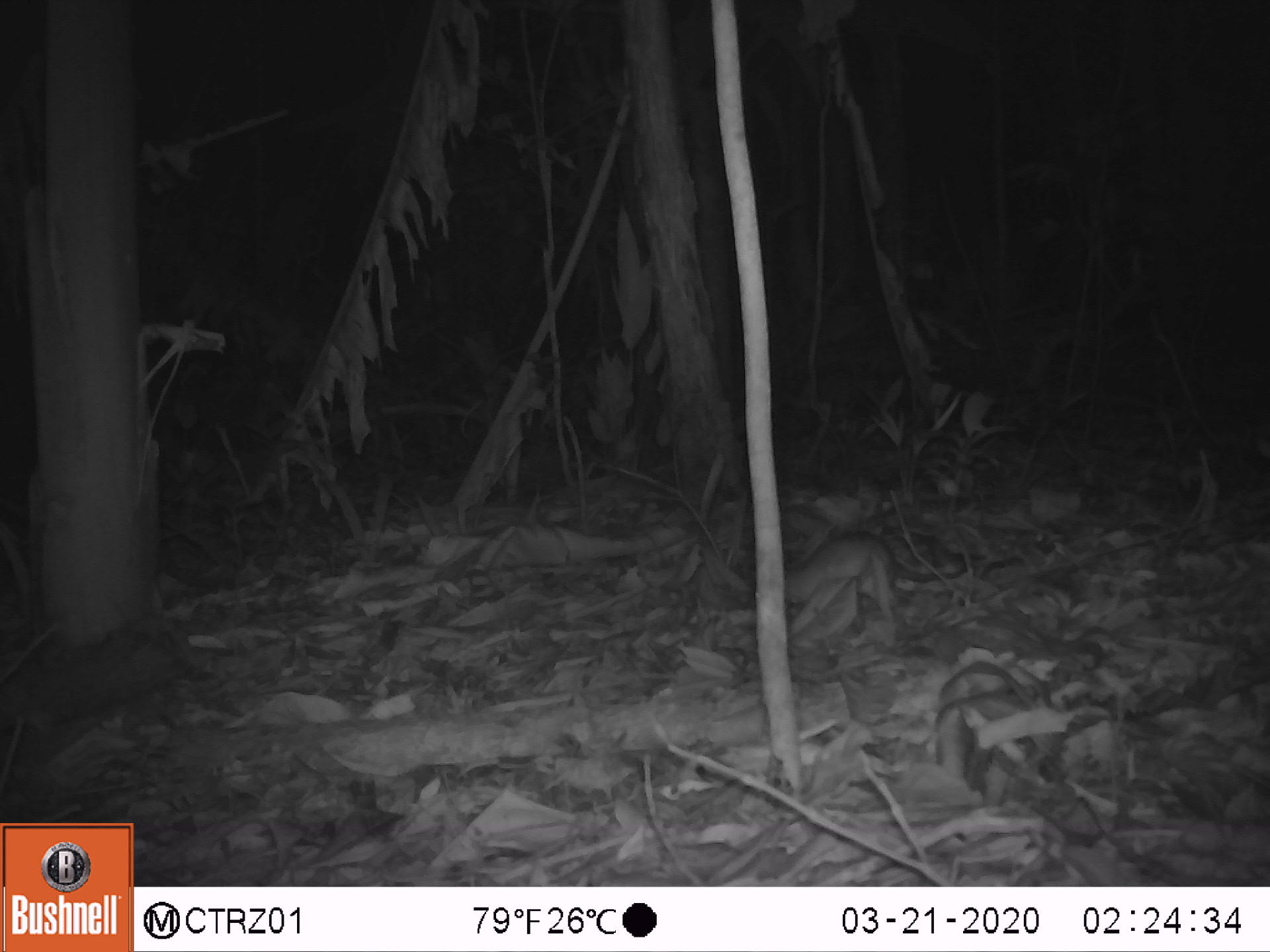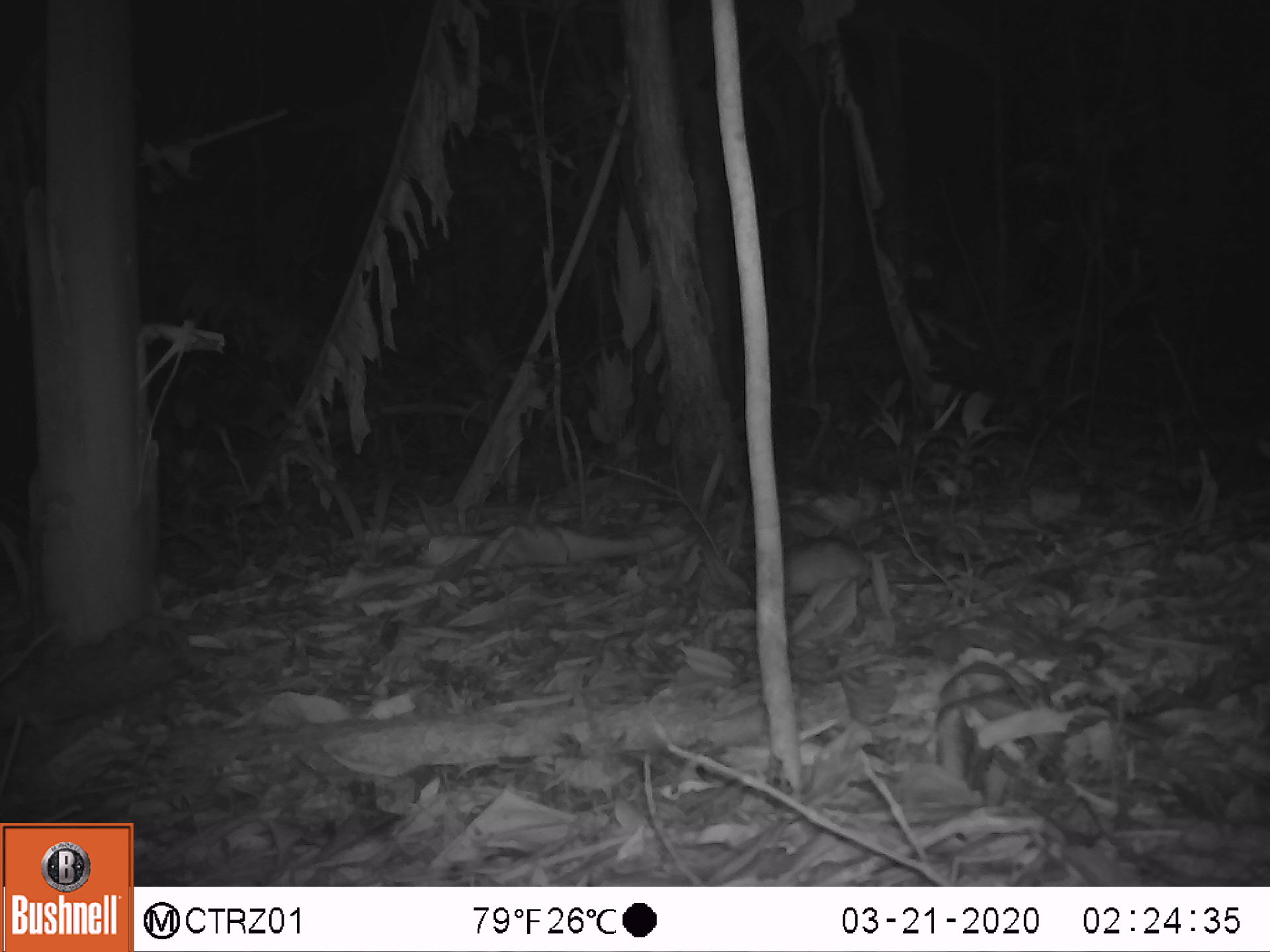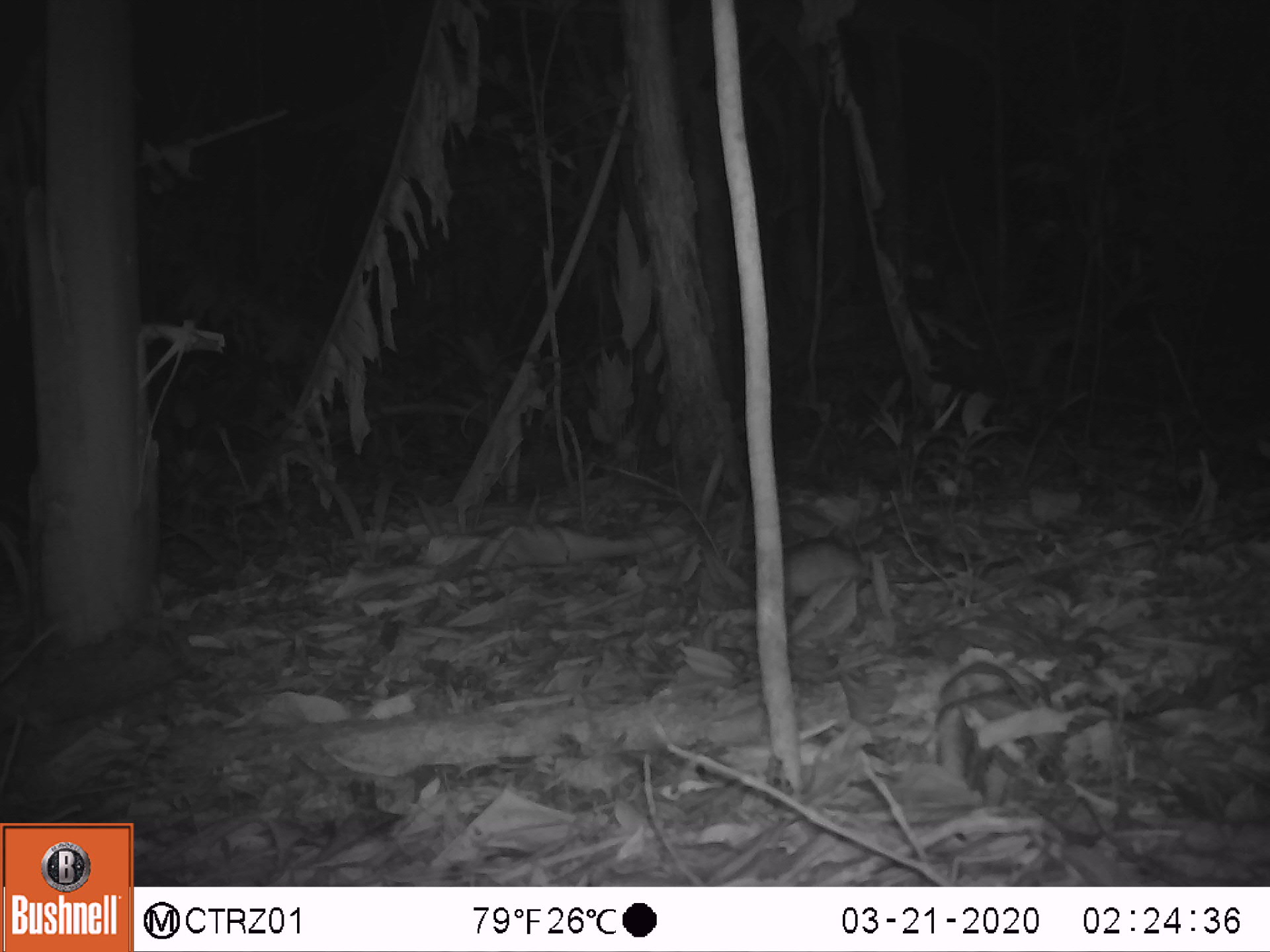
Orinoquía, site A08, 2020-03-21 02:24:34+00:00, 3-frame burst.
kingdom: Animalia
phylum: Chordata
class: Mammalia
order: Rodentia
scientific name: Rodentia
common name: rodent